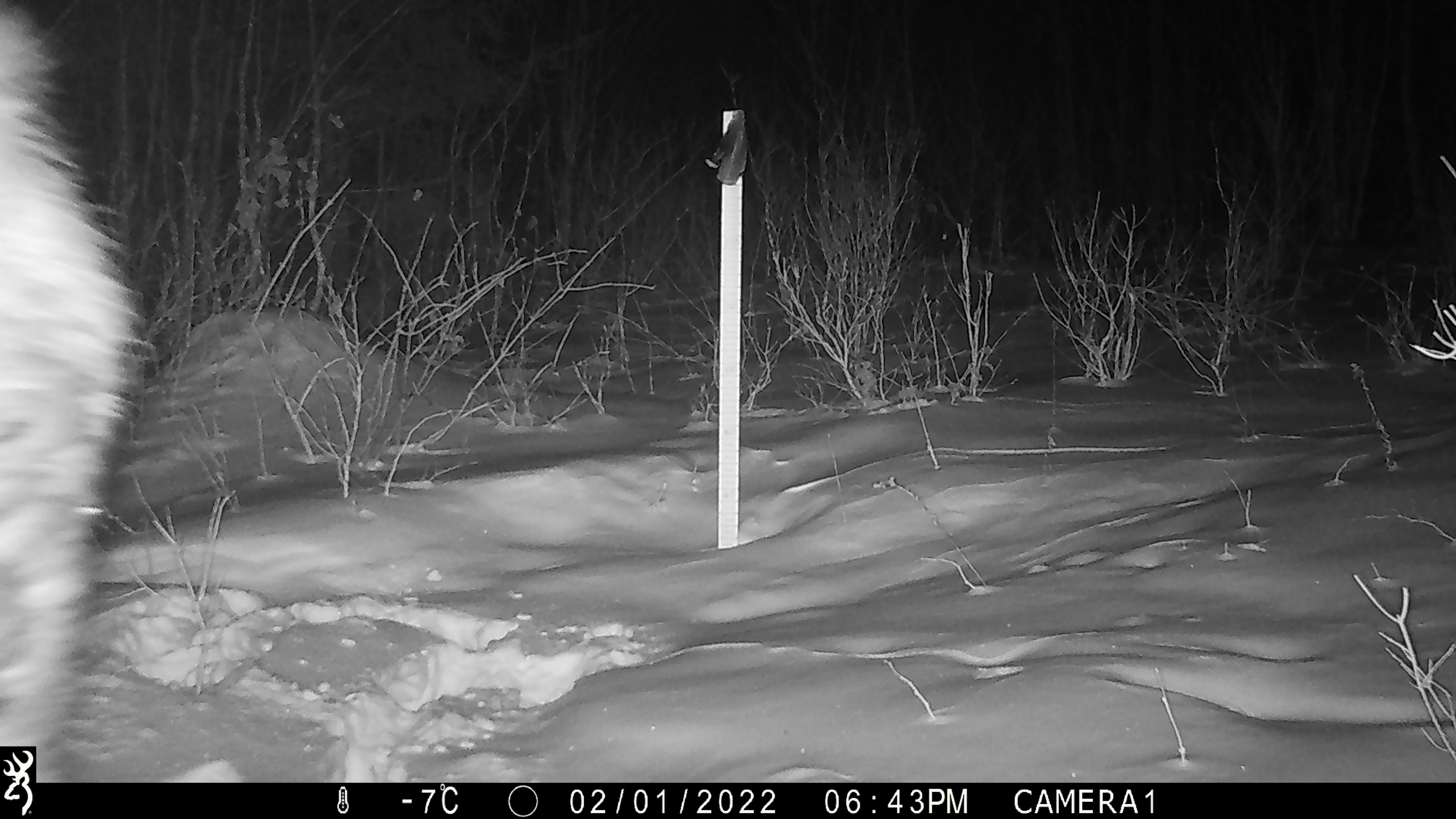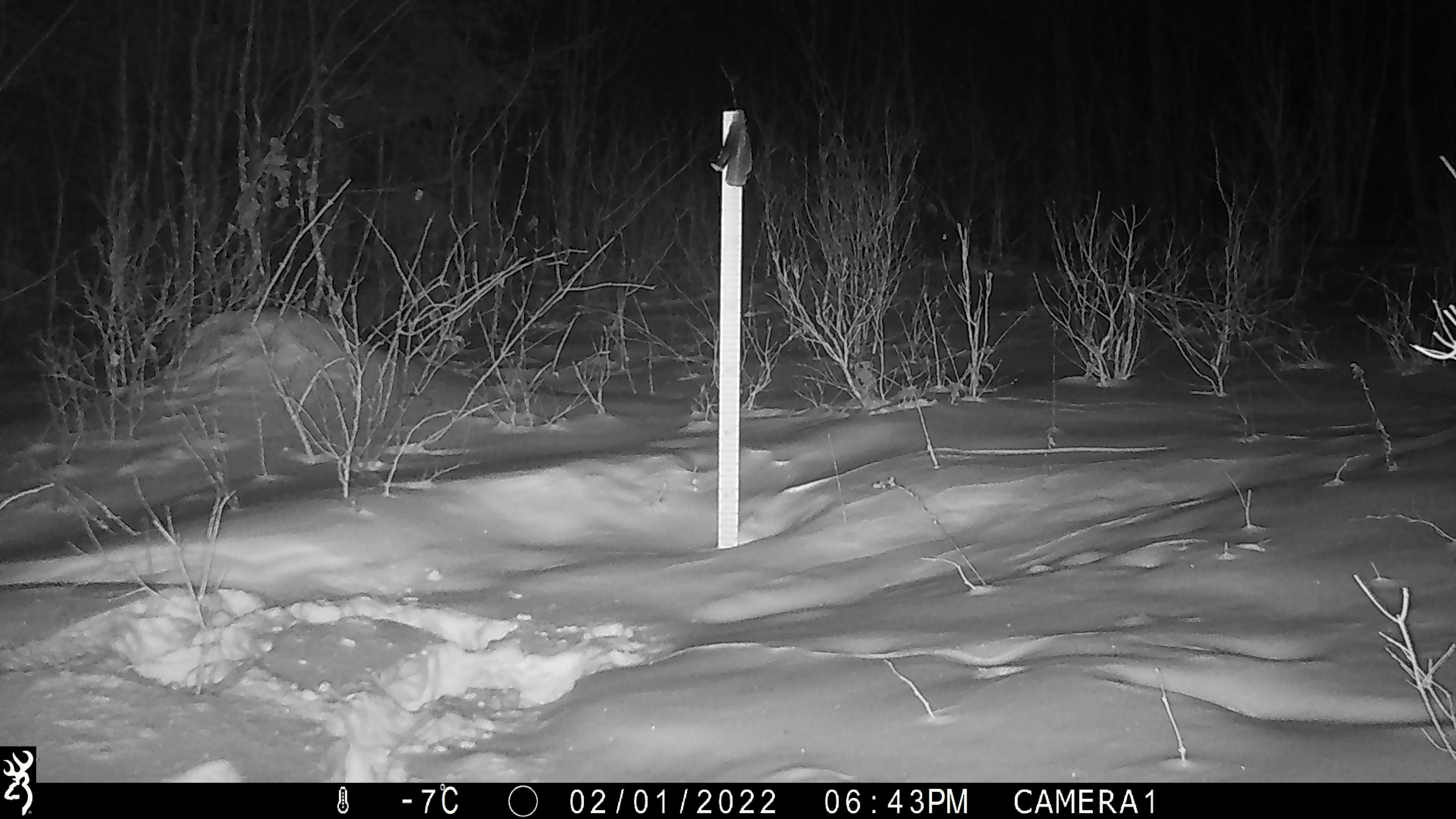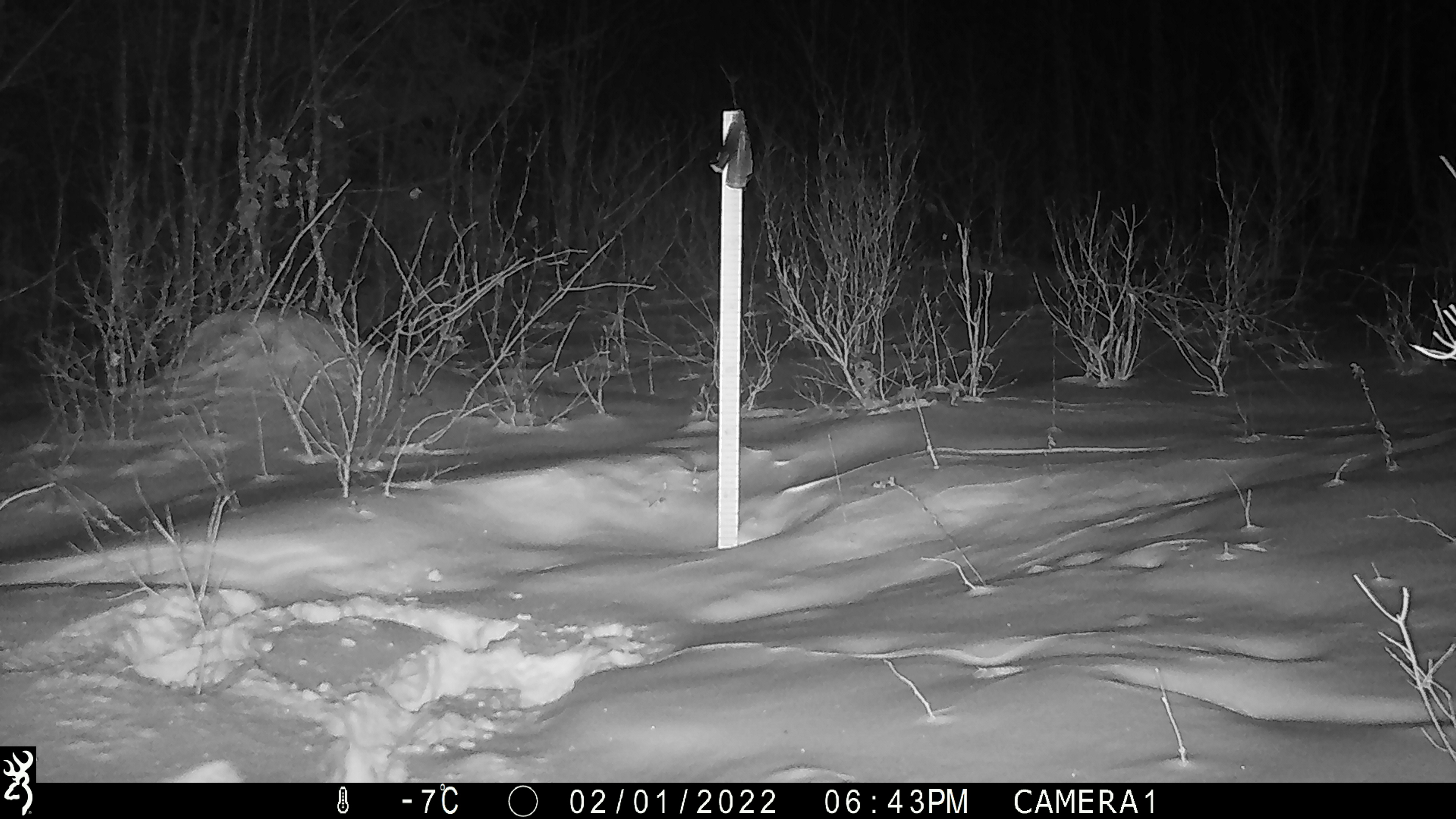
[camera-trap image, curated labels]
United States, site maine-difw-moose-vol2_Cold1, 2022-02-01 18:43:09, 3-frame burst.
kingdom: Animalia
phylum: Chordata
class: Mammalia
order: Artiodactyla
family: Cervidae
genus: Alces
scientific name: Alces alces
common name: moose